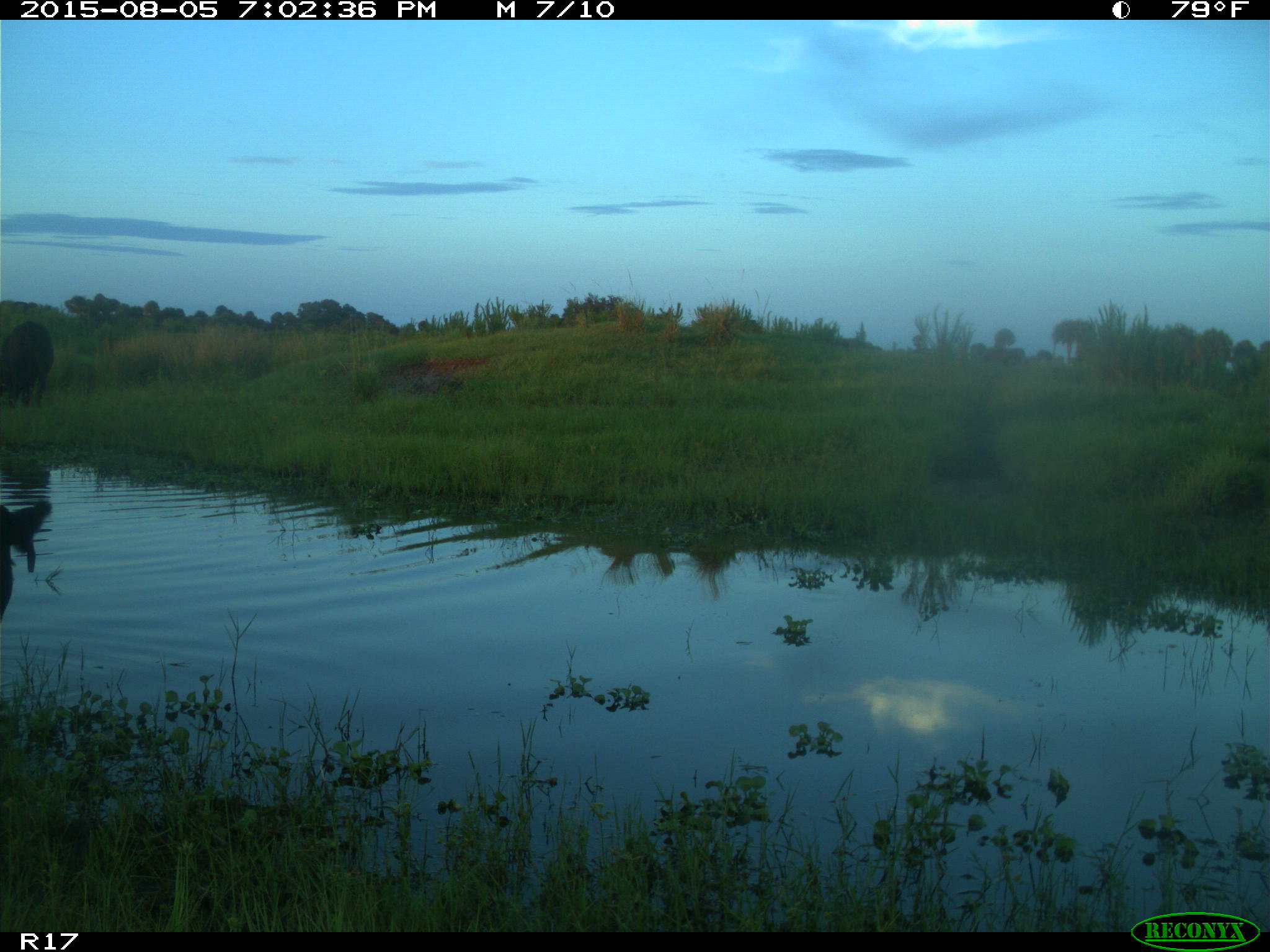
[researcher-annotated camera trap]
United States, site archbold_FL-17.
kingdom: Animalia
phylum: Chordata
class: Mammalia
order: Artiodactyla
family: Bovidae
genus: Bos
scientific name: Bos taurus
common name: domestic cow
Bos taurus (domestic cow).